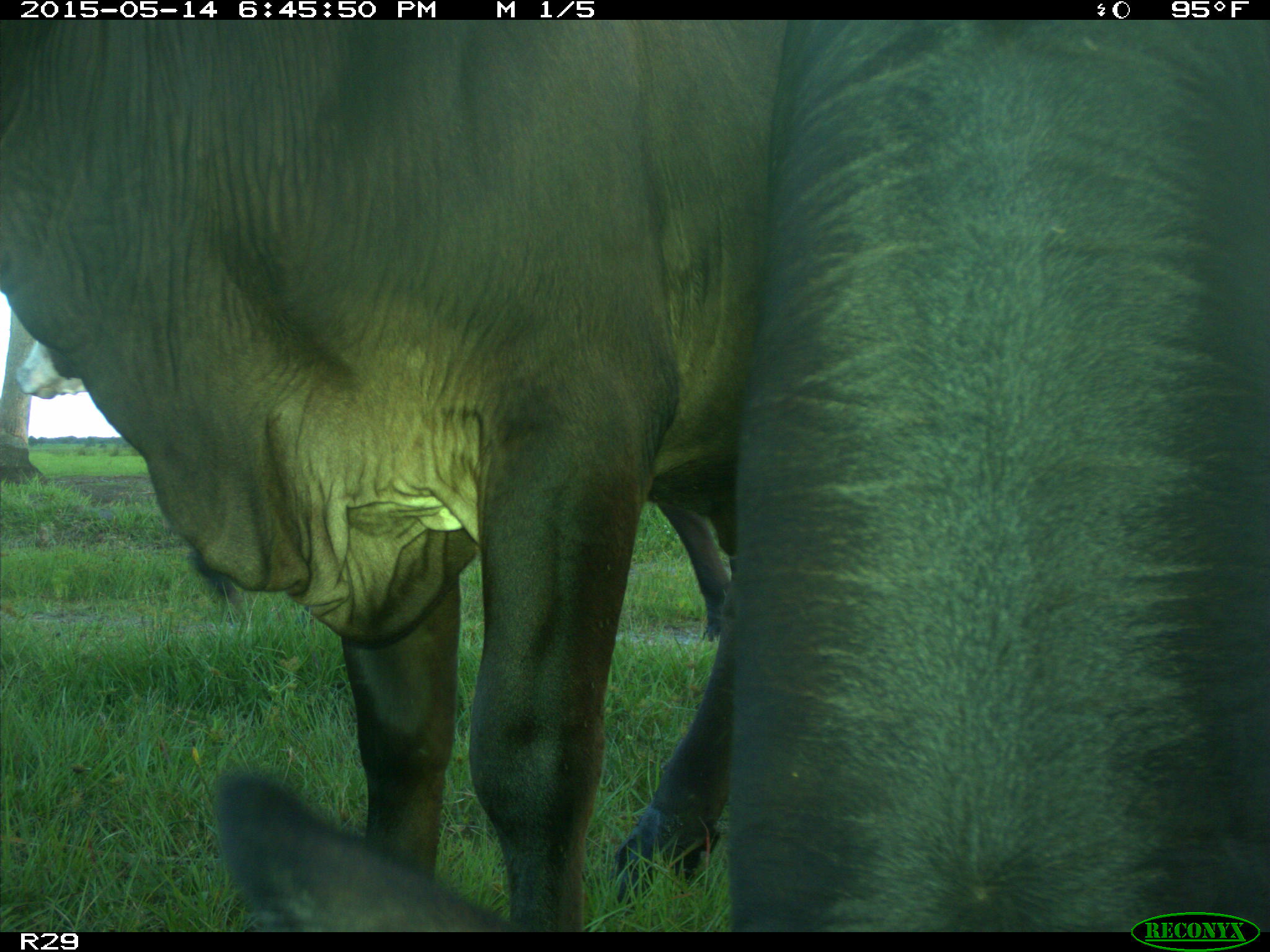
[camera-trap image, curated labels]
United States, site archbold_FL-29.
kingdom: Animalia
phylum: Chordata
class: Mammalia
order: Artiodactyla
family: Bovidae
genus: Bos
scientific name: Bos taurus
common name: domestic cow